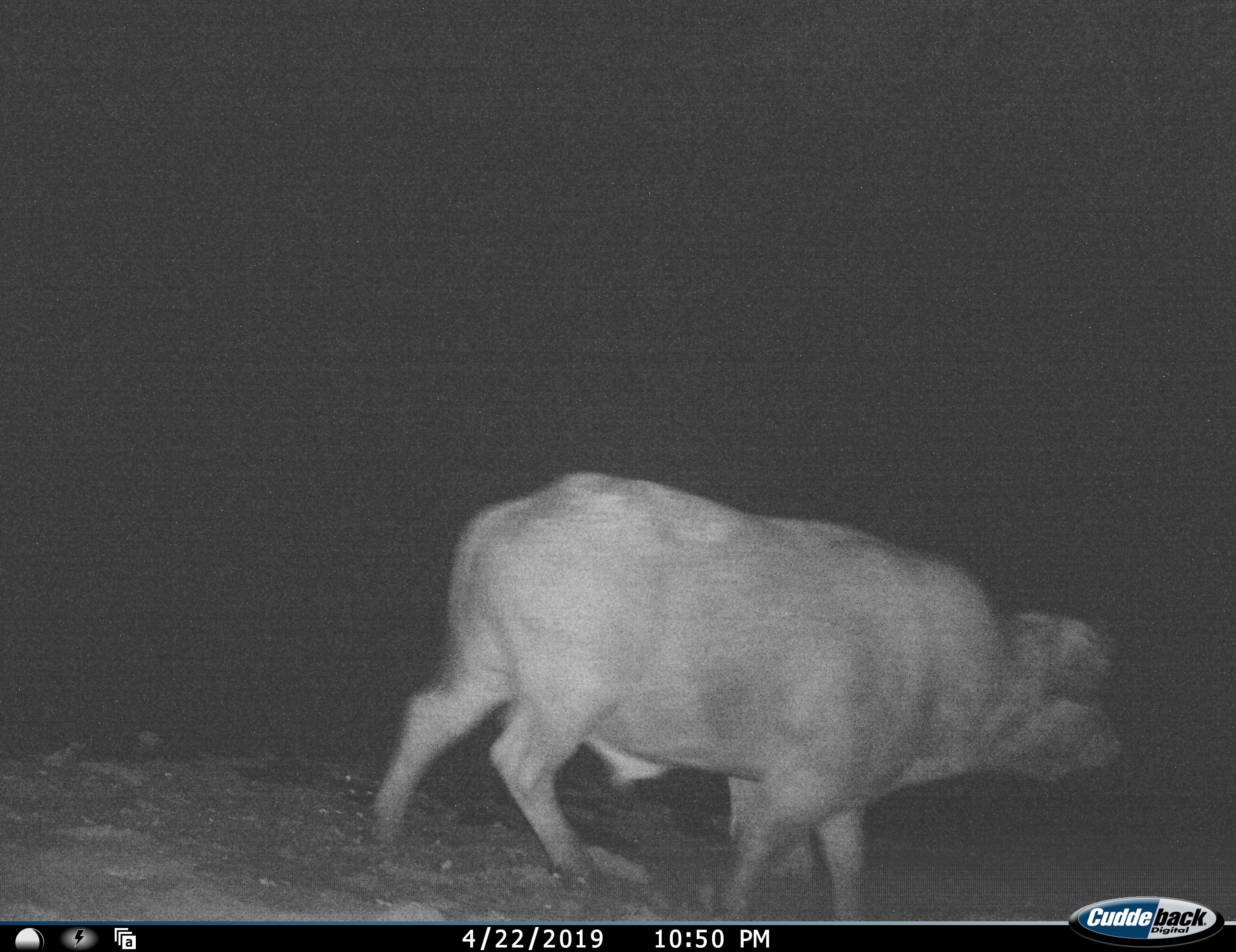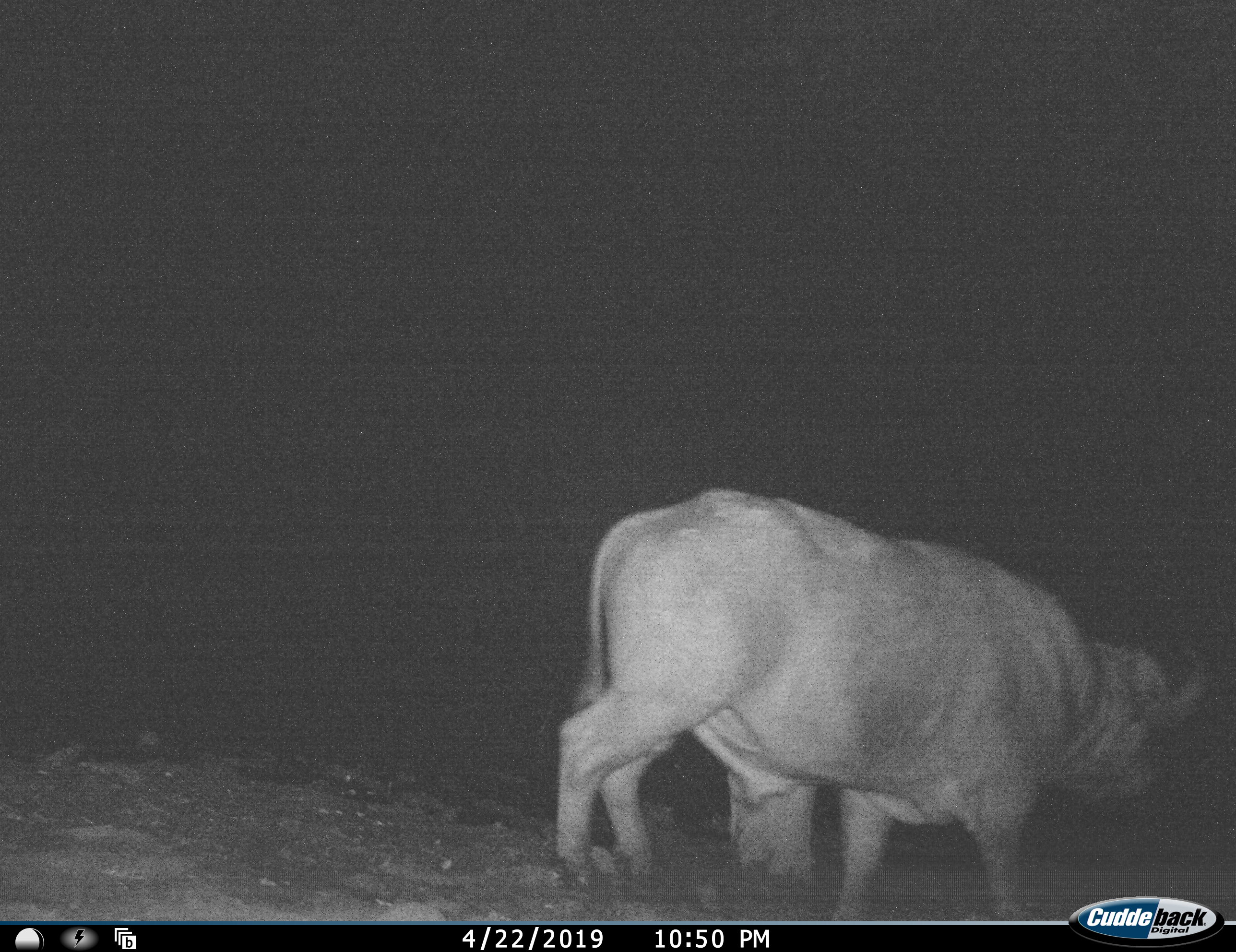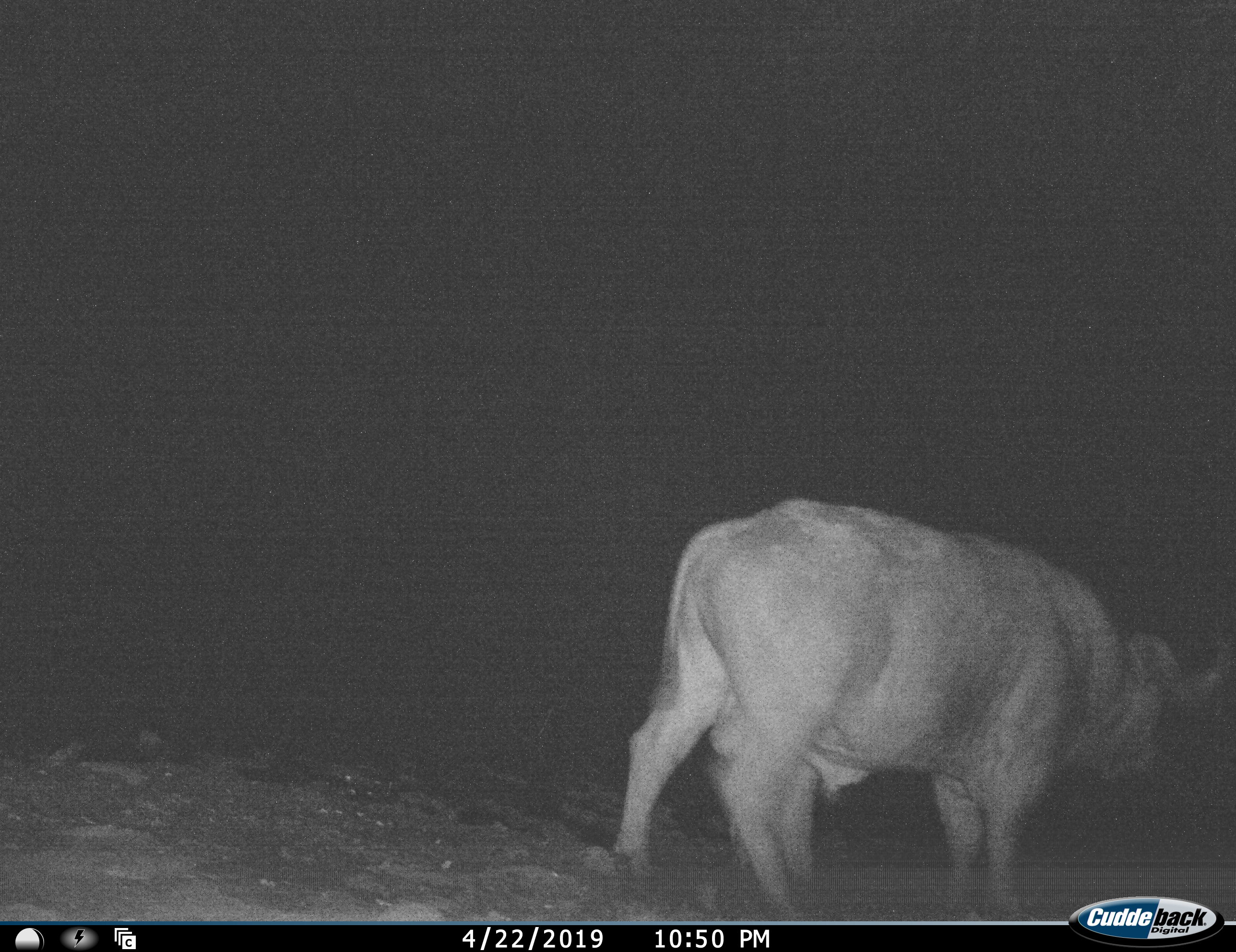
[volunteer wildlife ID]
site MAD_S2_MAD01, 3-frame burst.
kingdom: Animalia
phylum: Chordata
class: Mammalia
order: Artiodactyla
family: Bovidae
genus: Syncerus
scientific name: Syncerus caffer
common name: african buffalo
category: buffalo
Buffalo (african buffalo) (Syncerus caffer), count 1. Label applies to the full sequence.